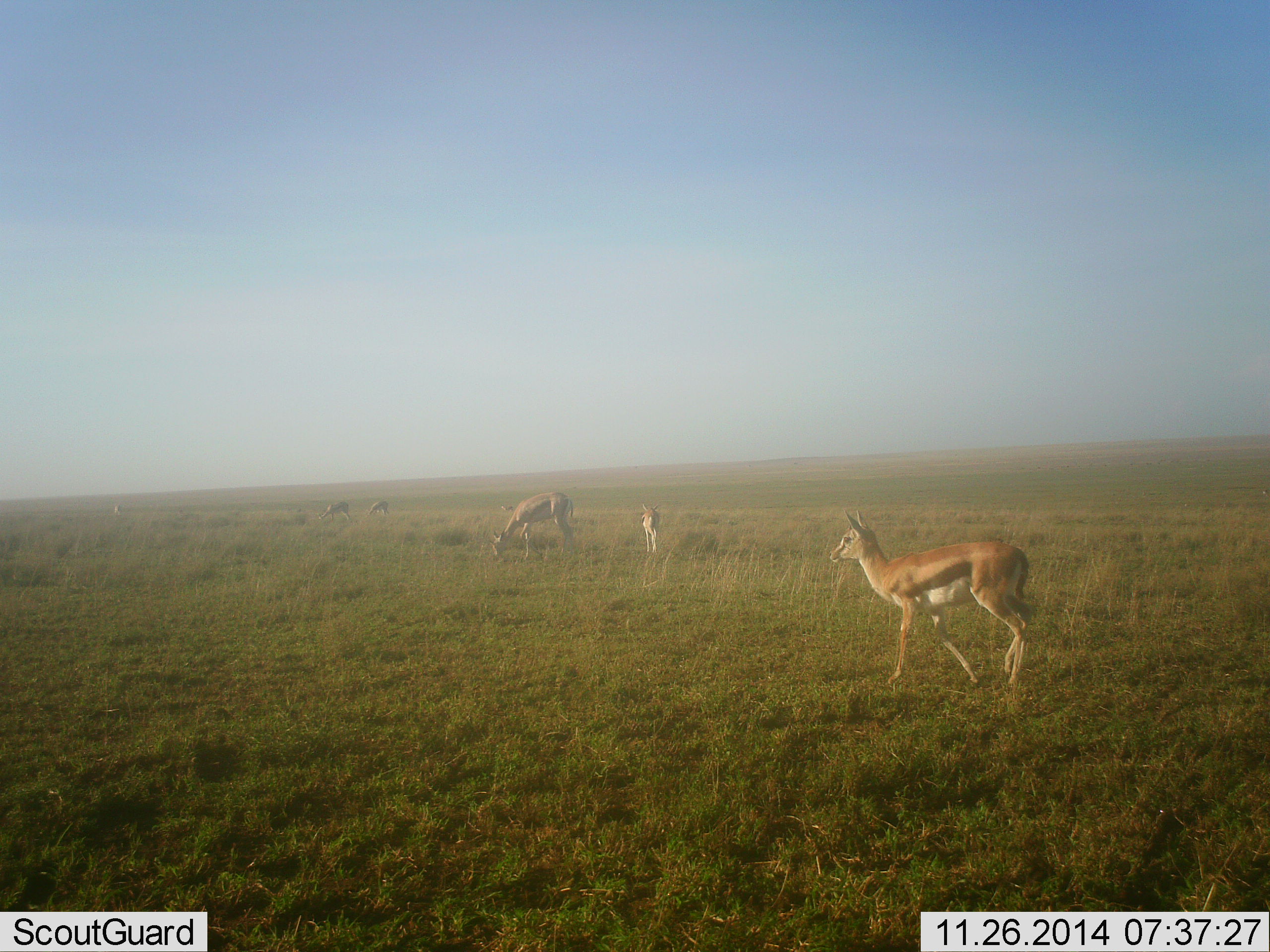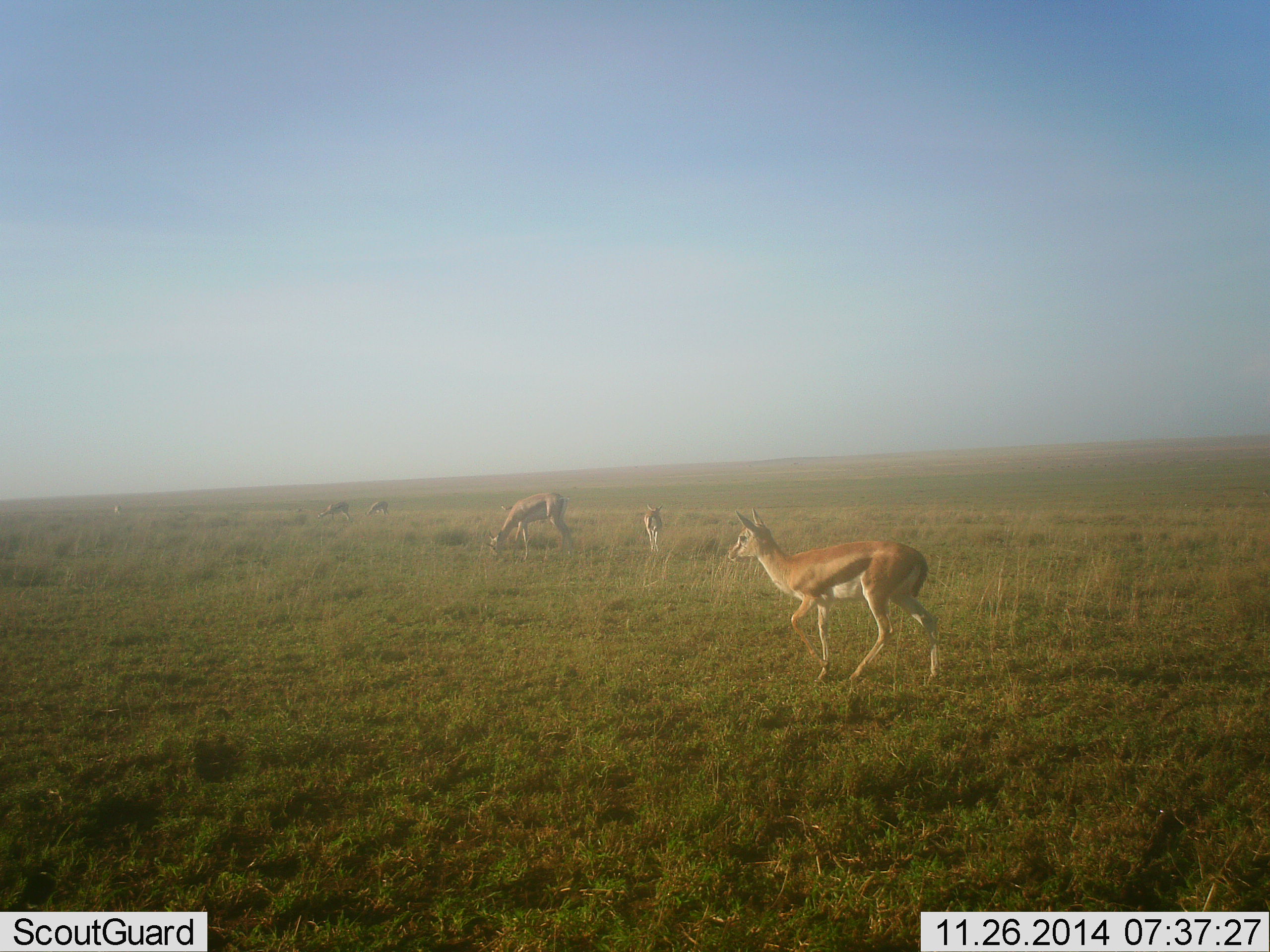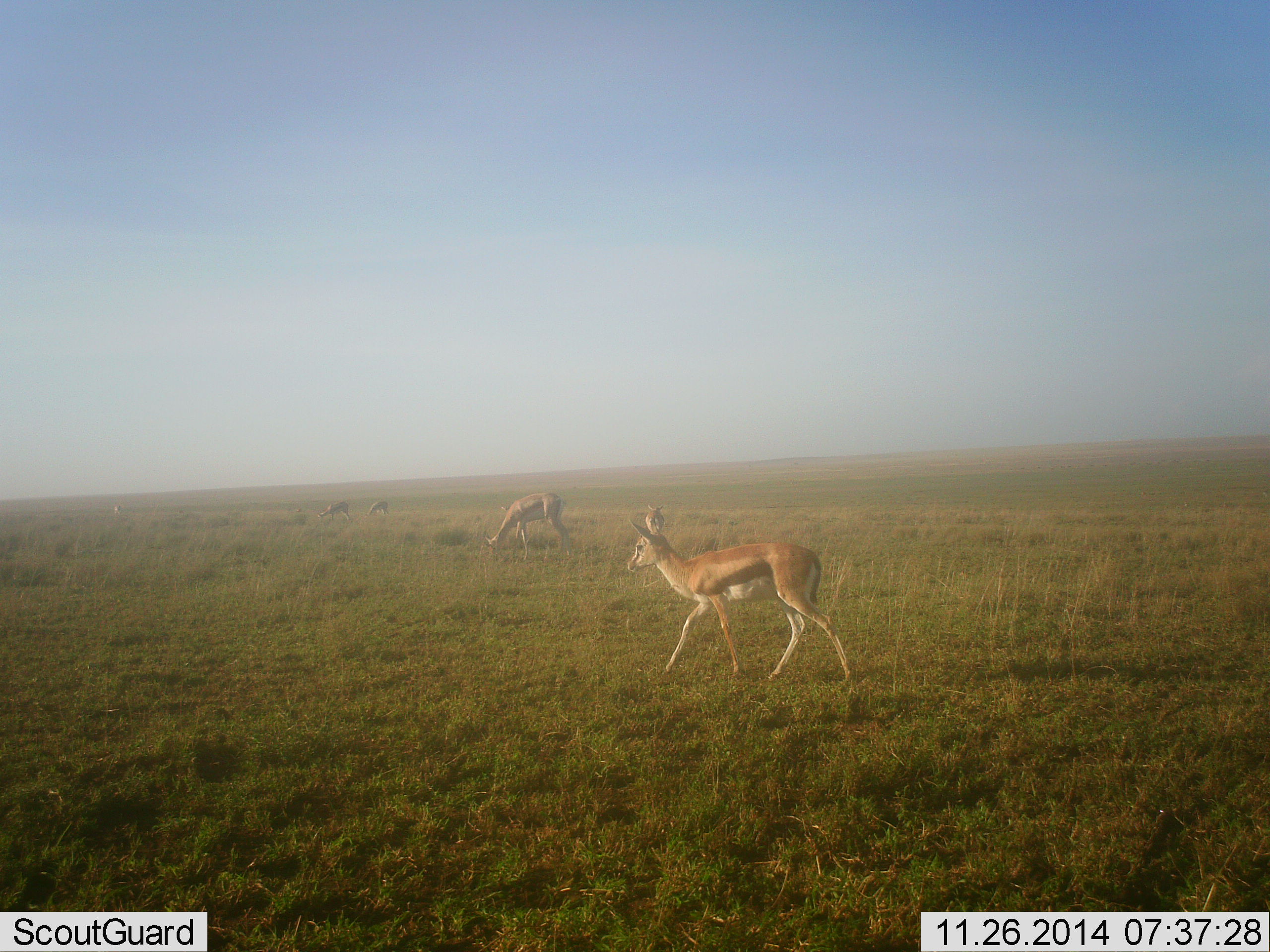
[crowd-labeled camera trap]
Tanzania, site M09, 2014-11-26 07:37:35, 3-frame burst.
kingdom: Animalia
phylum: Chordata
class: Mammalia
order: Artiodactyla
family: Bovidae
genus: Eudorcas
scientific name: Eudorcas thomsonii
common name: thomson's gazelle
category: gazellethomsons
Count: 5.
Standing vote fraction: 40%.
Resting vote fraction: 0%.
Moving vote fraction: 100%.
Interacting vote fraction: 0%.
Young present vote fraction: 10%.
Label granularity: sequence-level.